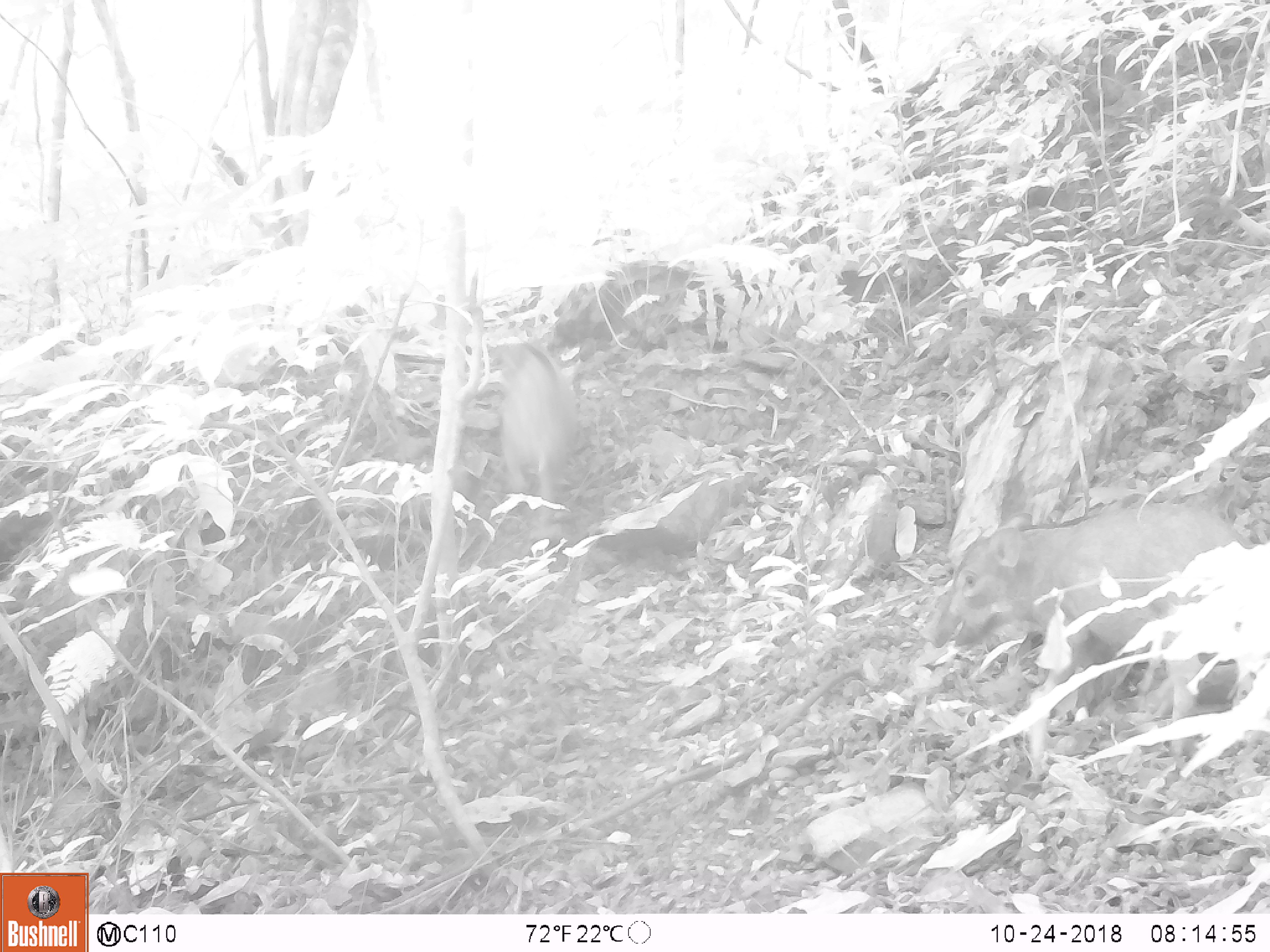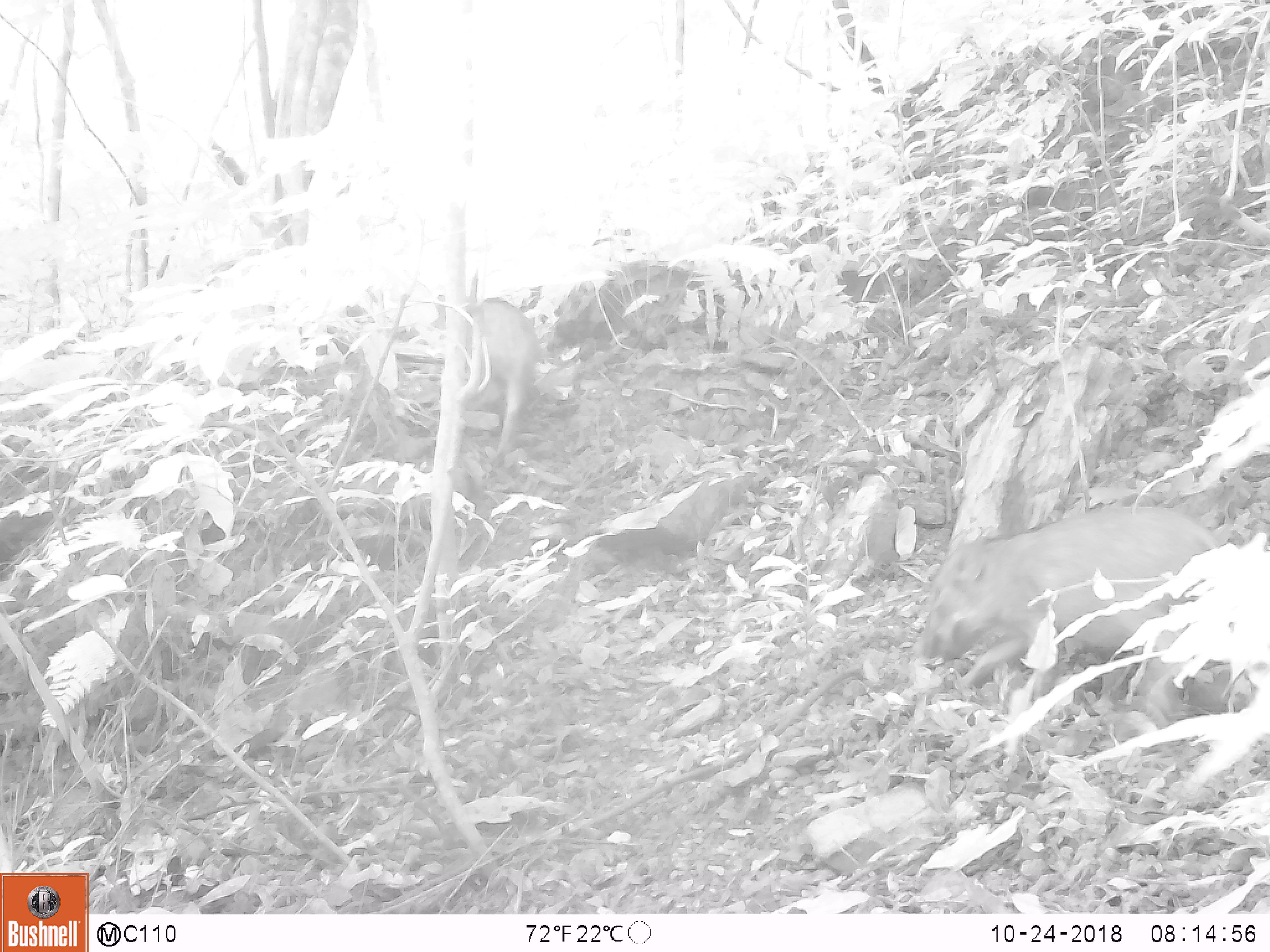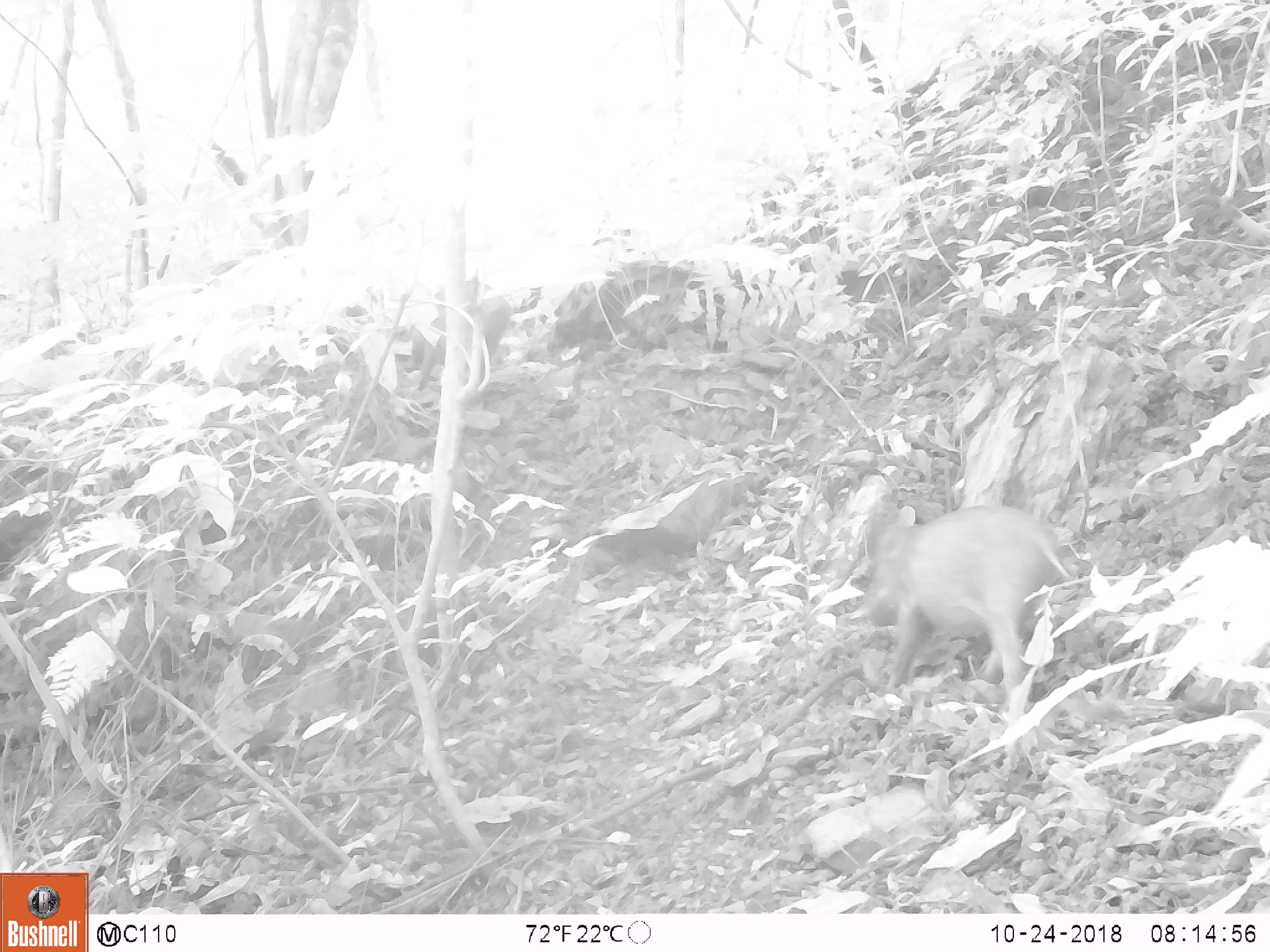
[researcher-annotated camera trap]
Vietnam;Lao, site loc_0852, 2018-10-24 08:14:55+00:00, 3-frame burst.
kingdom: Animalia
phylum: Chordata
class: Mammalia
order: Artiodactyla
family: Suidae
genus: Sus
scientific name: Sus scrofa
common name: eurasian wild pig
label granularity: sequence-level